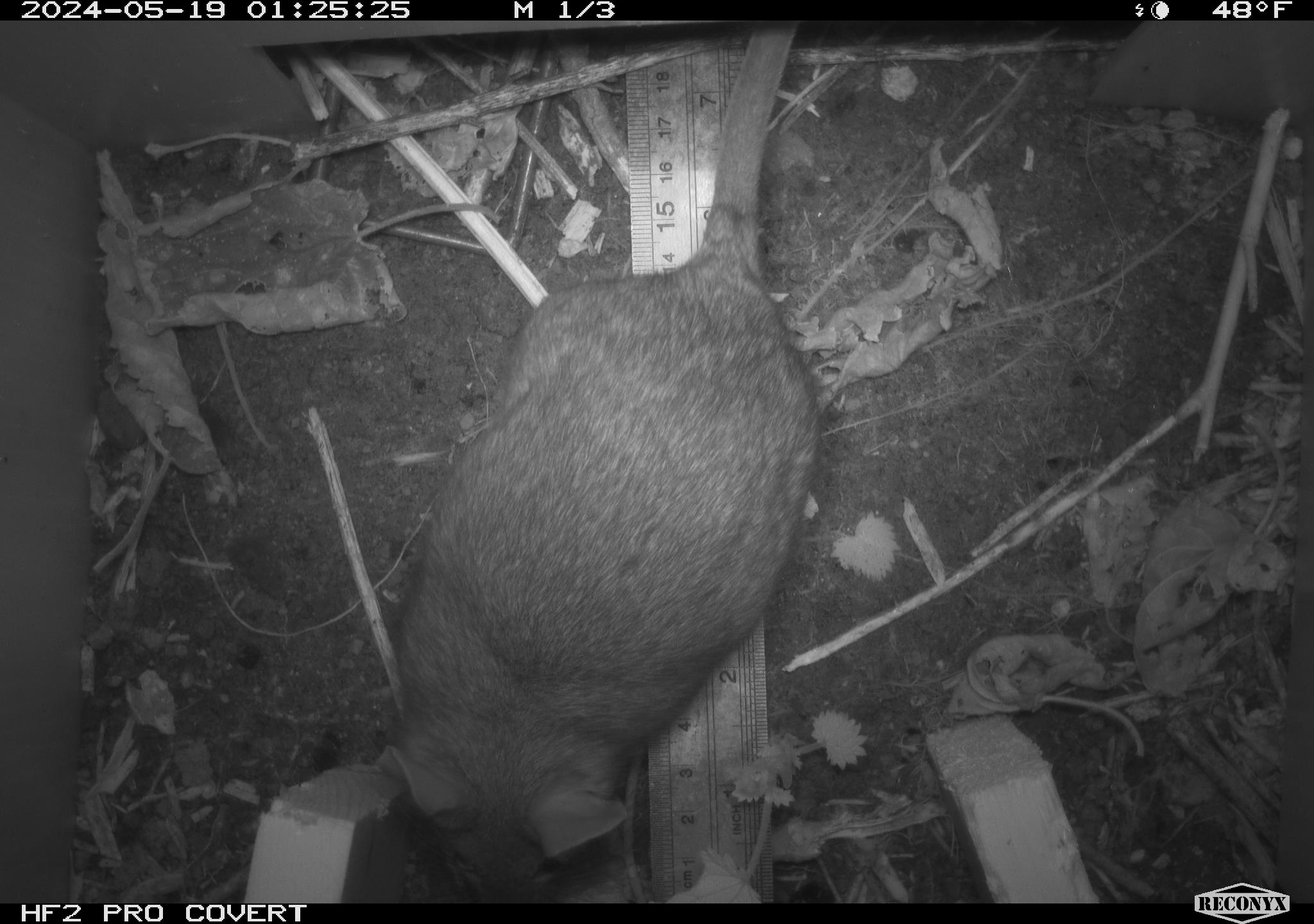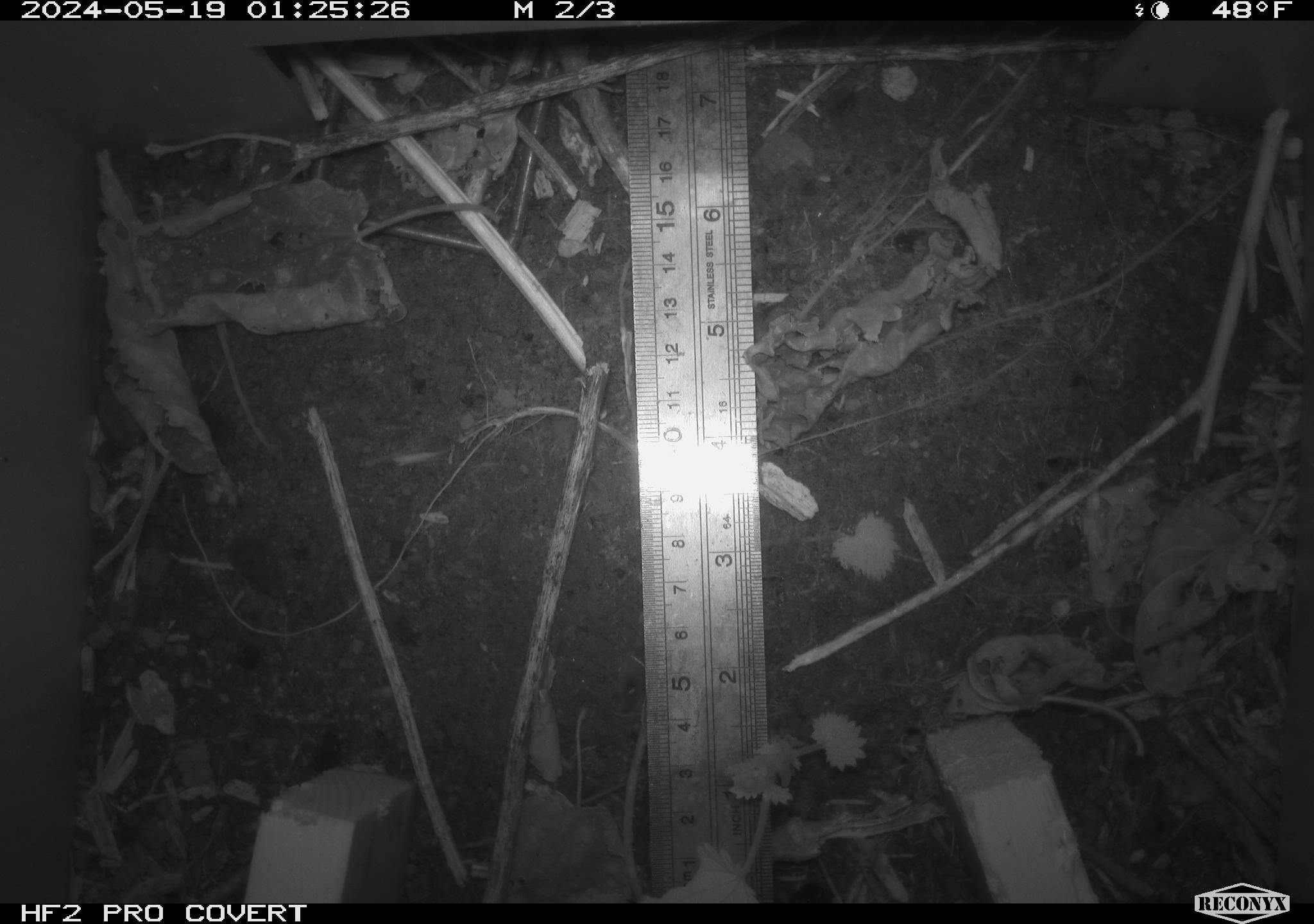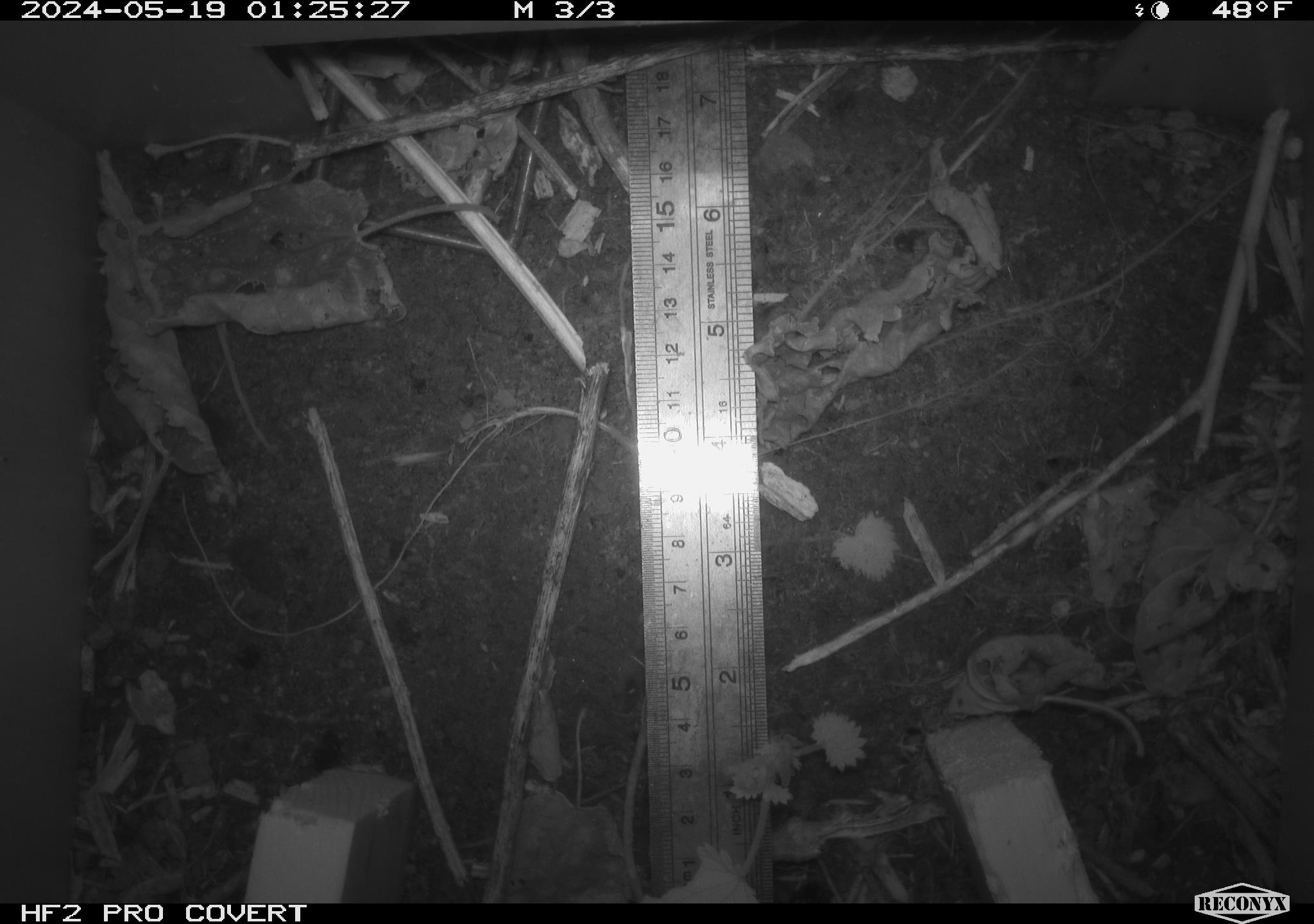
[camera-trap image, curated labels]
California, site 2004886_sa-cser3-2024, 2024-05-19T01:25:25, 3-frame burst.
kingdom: Animalia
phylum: Chordata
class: Mammalia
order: Rodentia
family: Muridae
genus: Rattus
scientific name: Rattus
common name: rat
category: rattus species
Rattus species (rat) (Rattus).